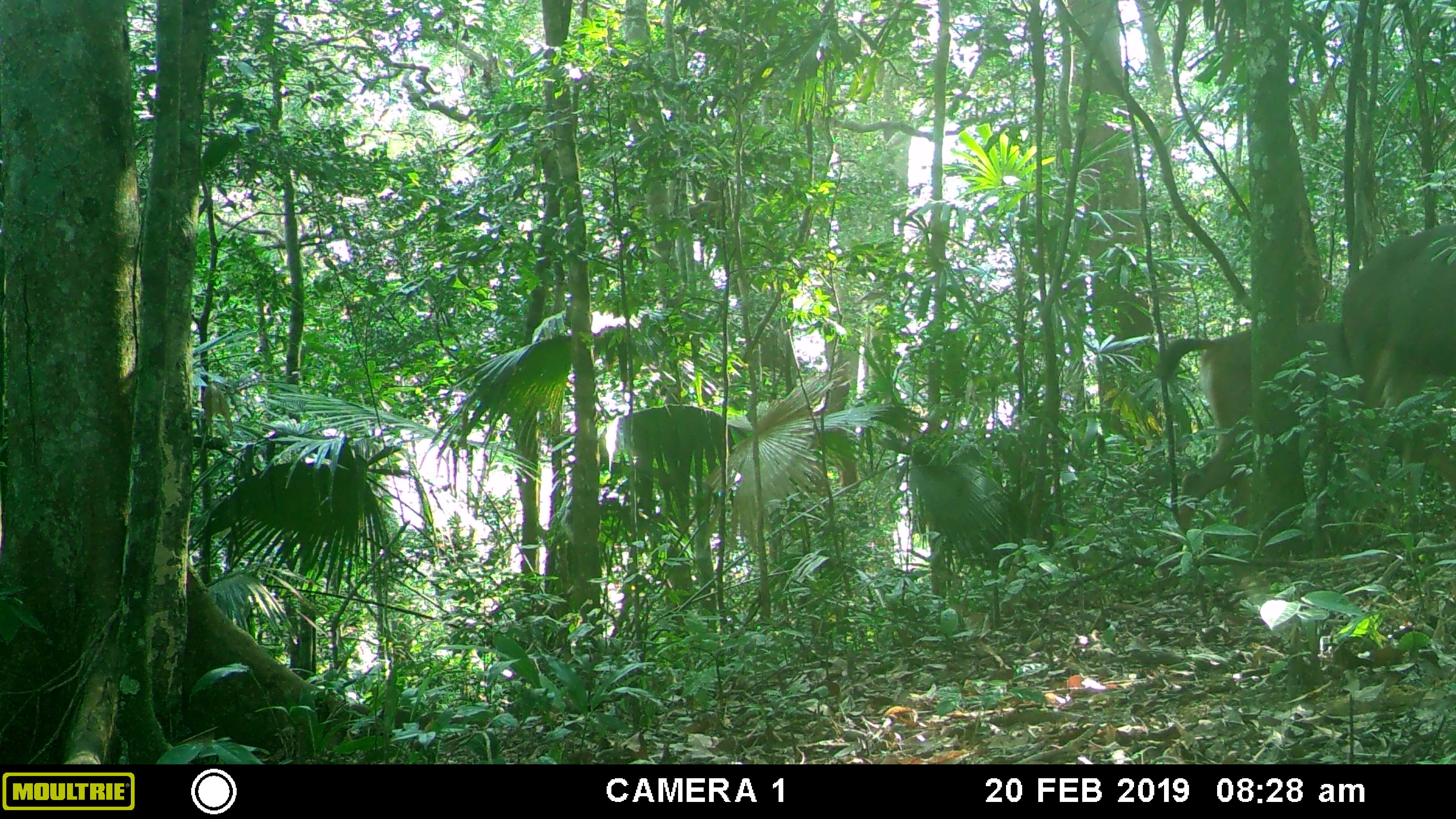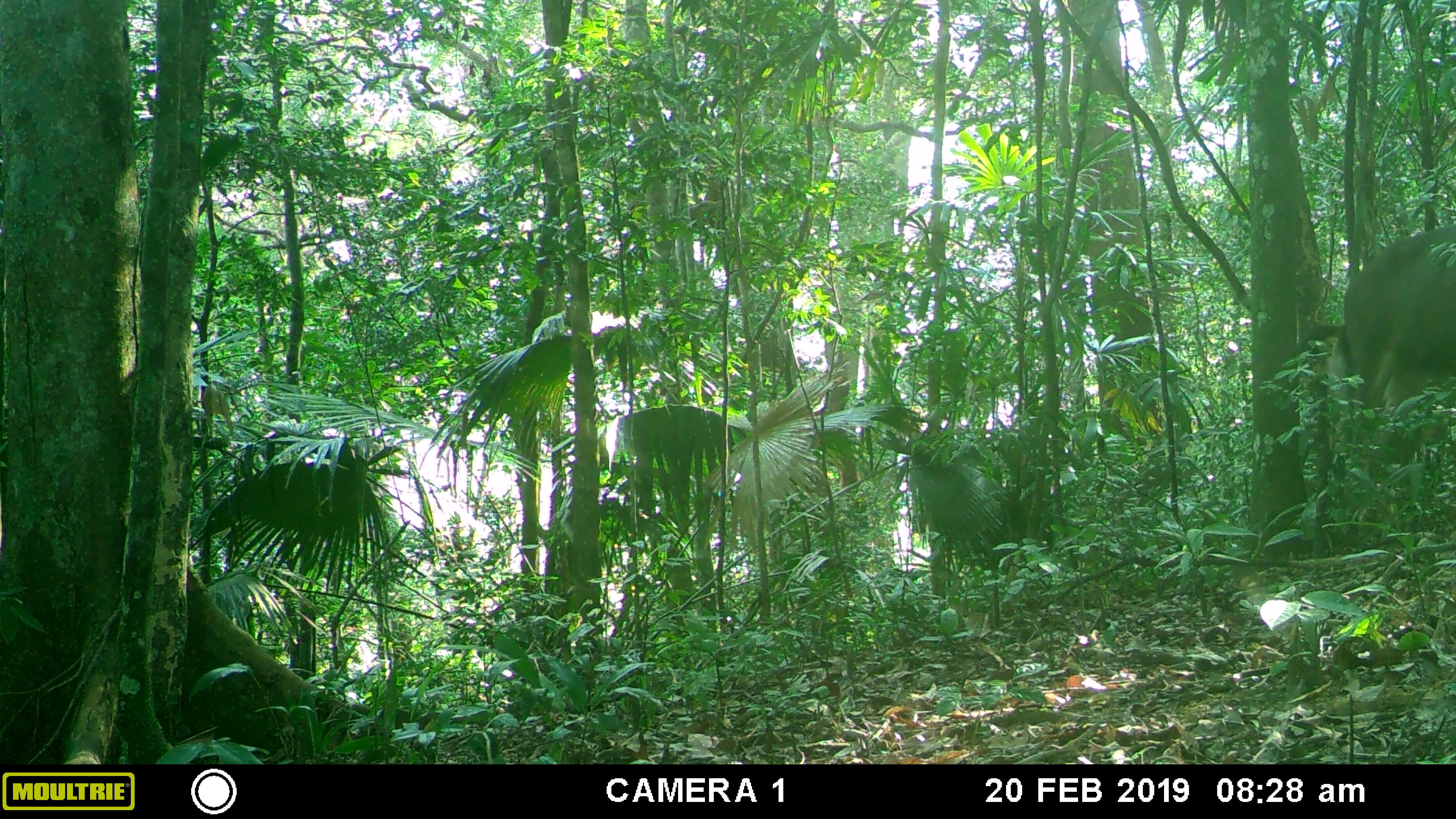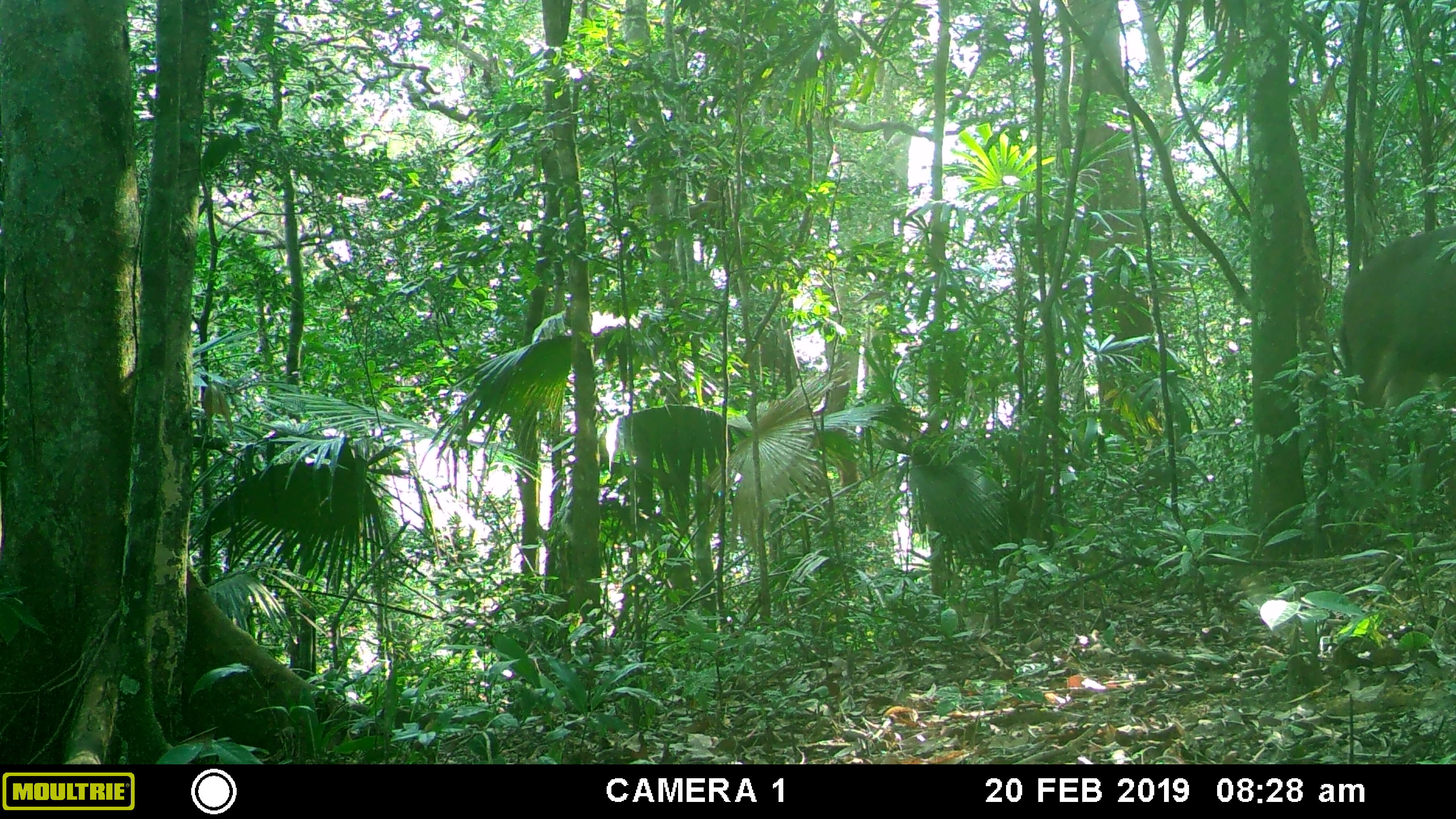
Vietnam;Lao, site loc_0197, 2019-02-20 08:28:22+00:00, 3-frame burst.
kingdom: Animalia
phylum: Chordata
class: Mammalia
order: Artiodactyla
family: Cervidae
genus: Rusa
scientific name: Rusa unicolor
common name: sambar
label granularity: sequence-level